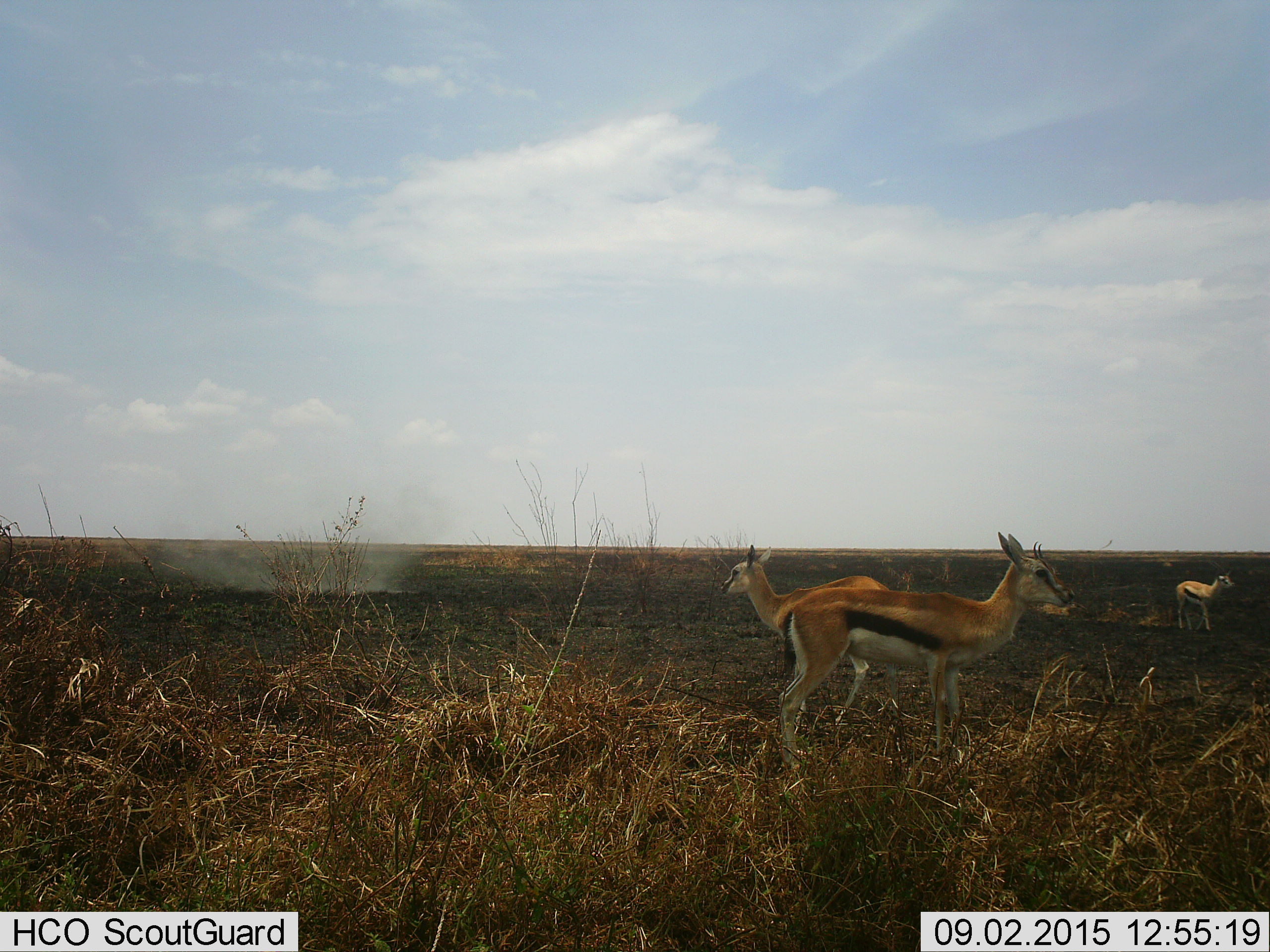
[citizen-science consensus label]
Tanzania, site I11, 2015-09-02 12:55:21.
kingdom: Animalia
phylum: Chordata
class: Mammalia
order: Artiodactyla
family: Bovidae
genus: Eudorcas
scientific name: Eudorcas thomsonii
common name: thomson's gazelle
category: gazellethomsons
Gazellethomsons (thomson's gazelle) (Eudorcas thomsonii), count 3. Behavior (volunteer vote fractions): standing 100%, resting 0%, moving 0%, interacting 0%. Young present (vote fraction): 14%. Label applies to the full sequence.